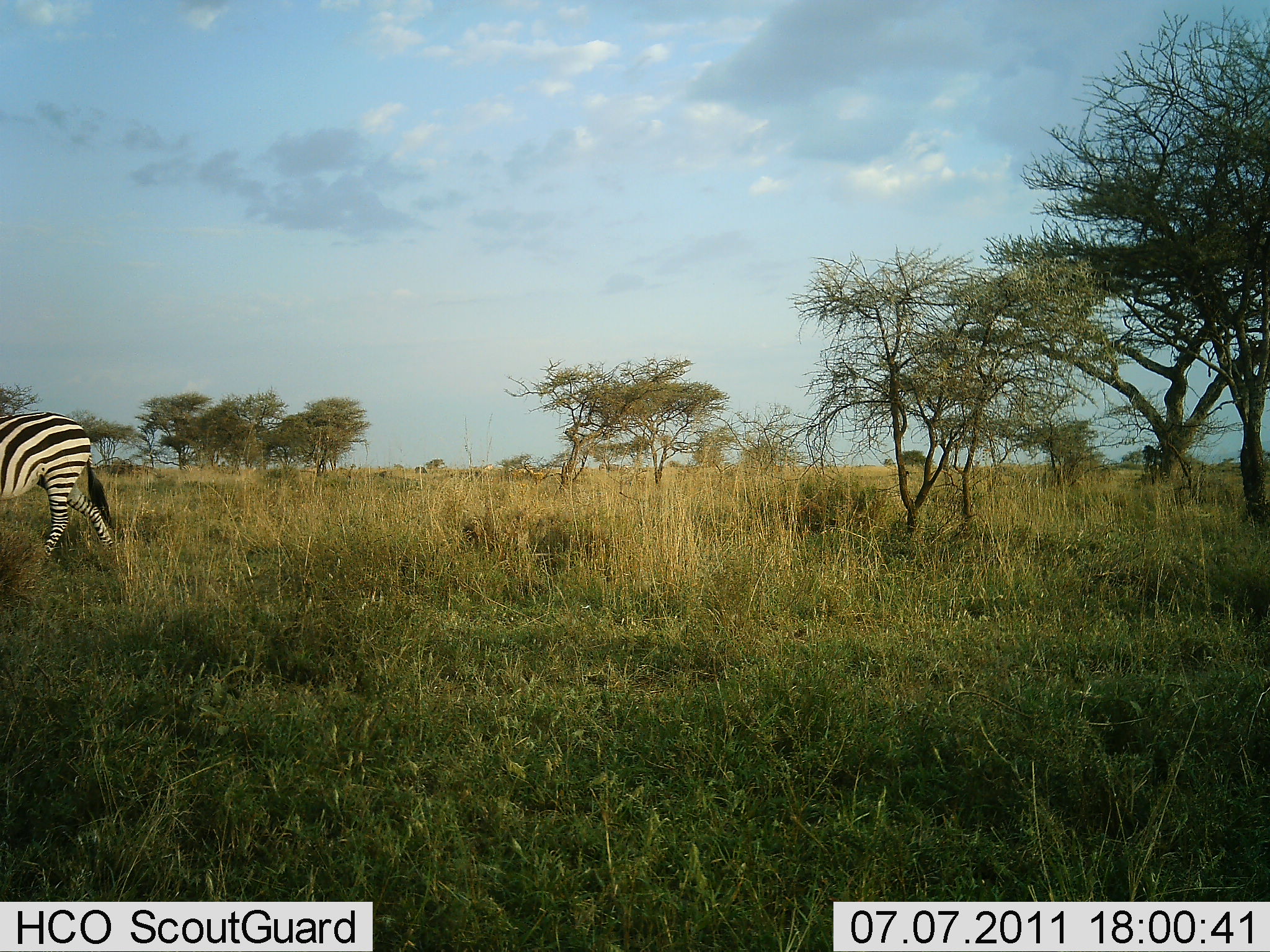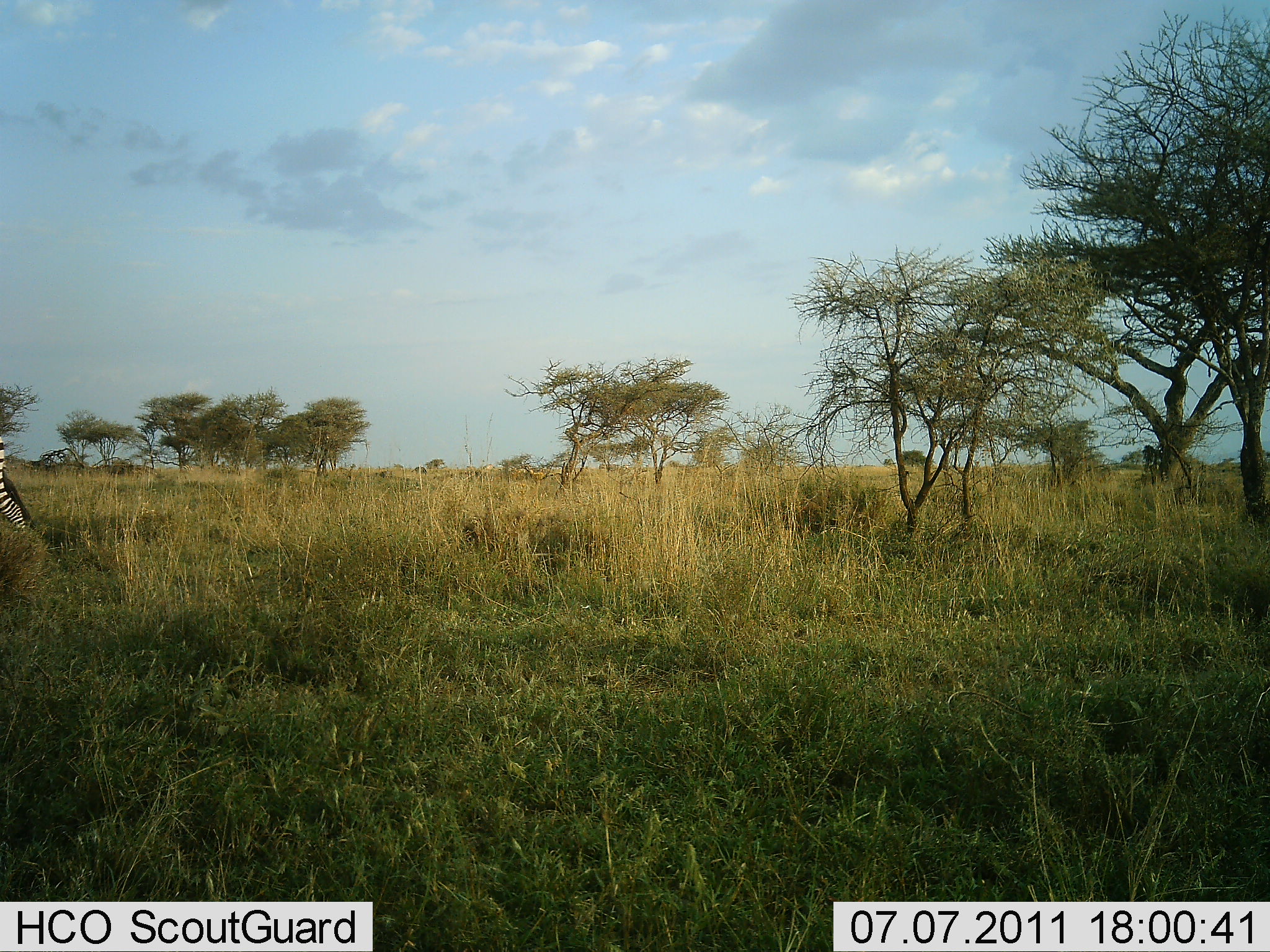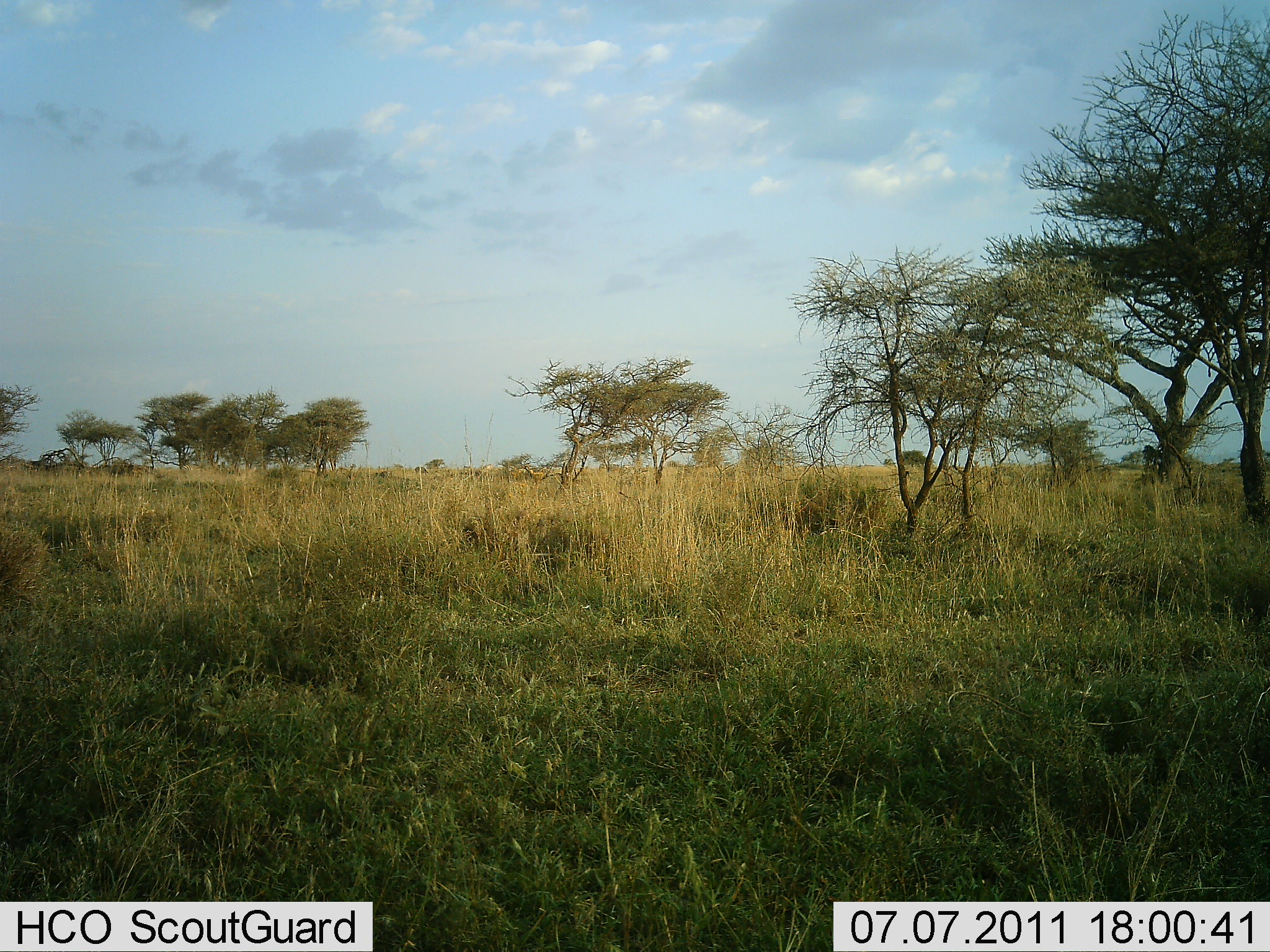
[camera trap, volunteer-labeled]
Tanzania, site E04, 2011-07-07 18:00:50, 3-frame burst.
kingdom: Animalia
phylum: Chordata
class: Mammalia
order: Perissodactyla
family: Equidae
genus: Equus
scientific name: Equus quagga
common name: plains zebra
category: zebra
Zebra (plains zebra) (Equus quagga), count 1. Behavior (volunteer vote fractions): standing 0%, resting 0%, moving 93%, interacting 0%. Young present (vote fraction): 0%. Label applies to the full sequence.